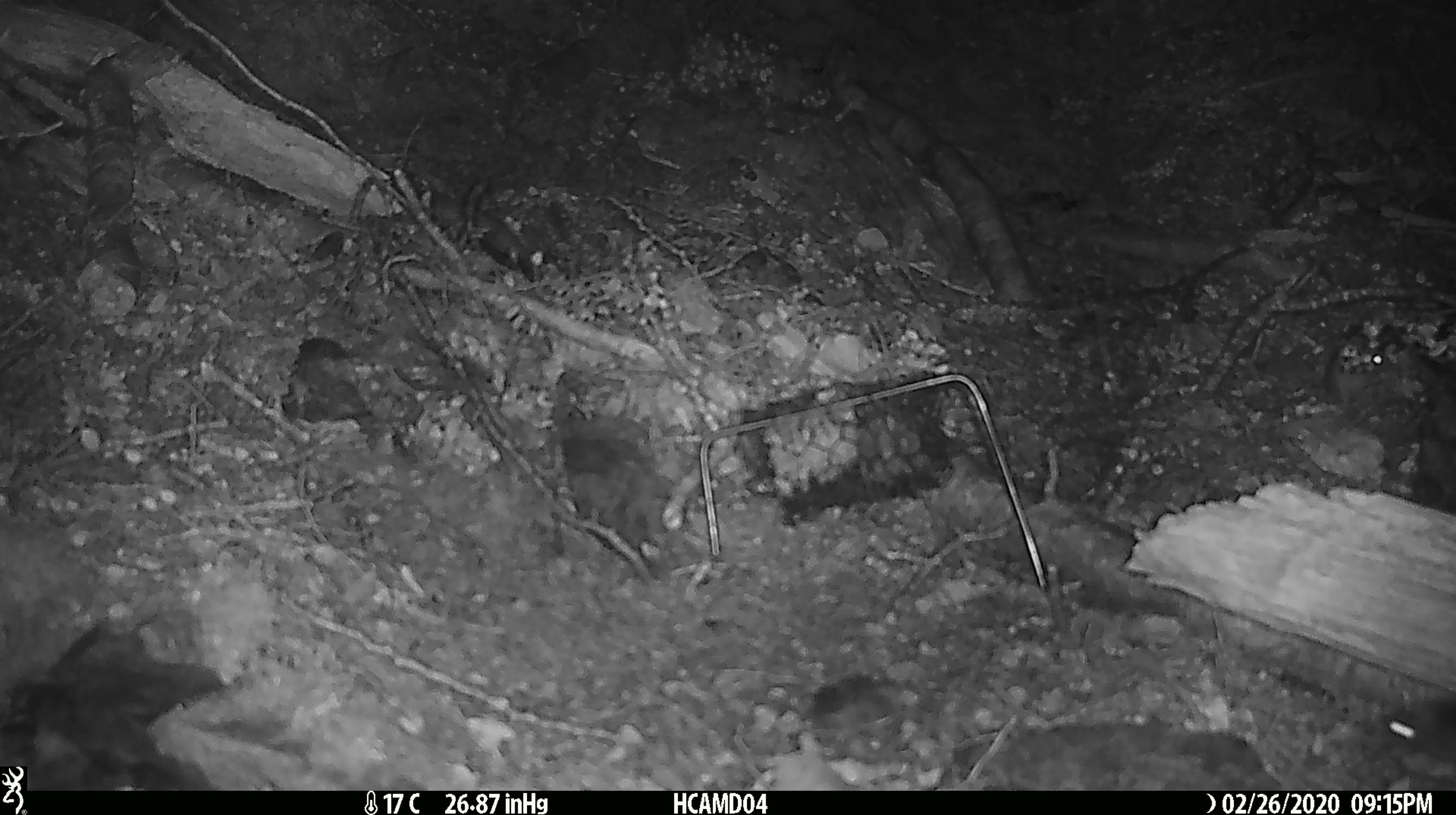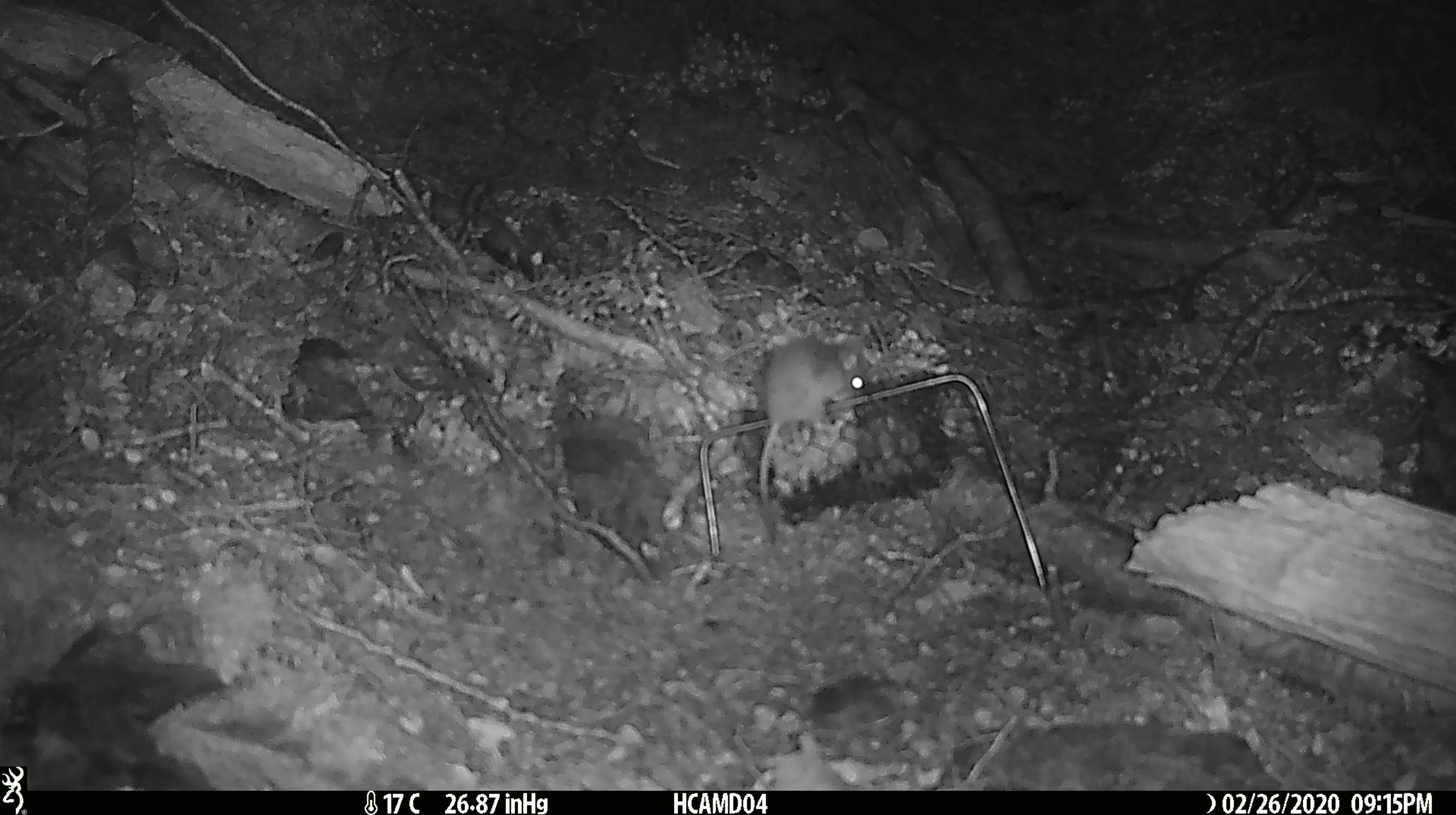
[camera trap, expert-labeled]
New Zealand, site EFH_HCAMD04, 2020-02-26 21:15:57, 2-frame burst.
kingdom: Animalia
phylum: Chordata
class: Mammalia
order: Rodentia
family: Muridae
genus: Mus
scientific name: Mus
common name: mouse